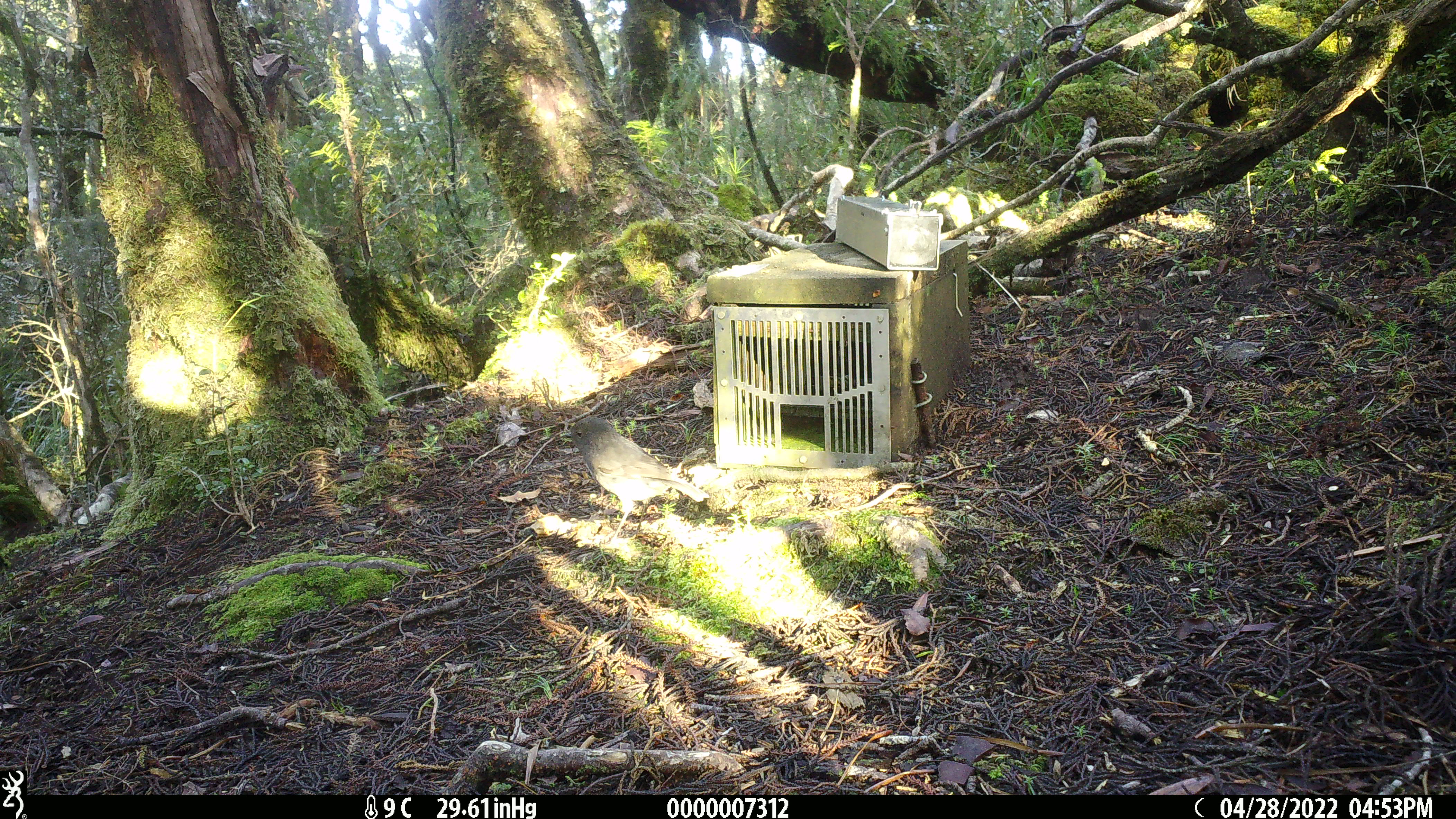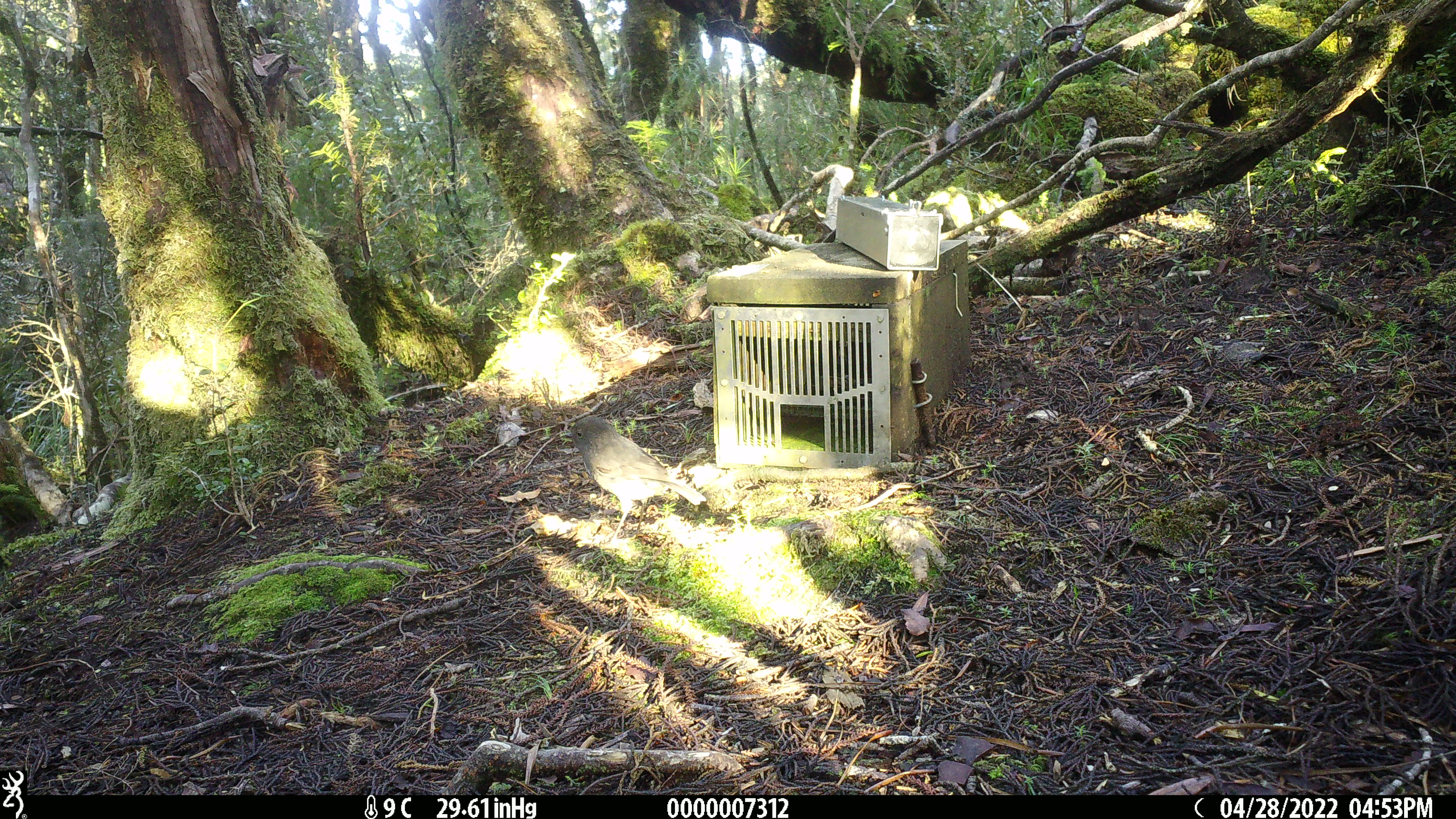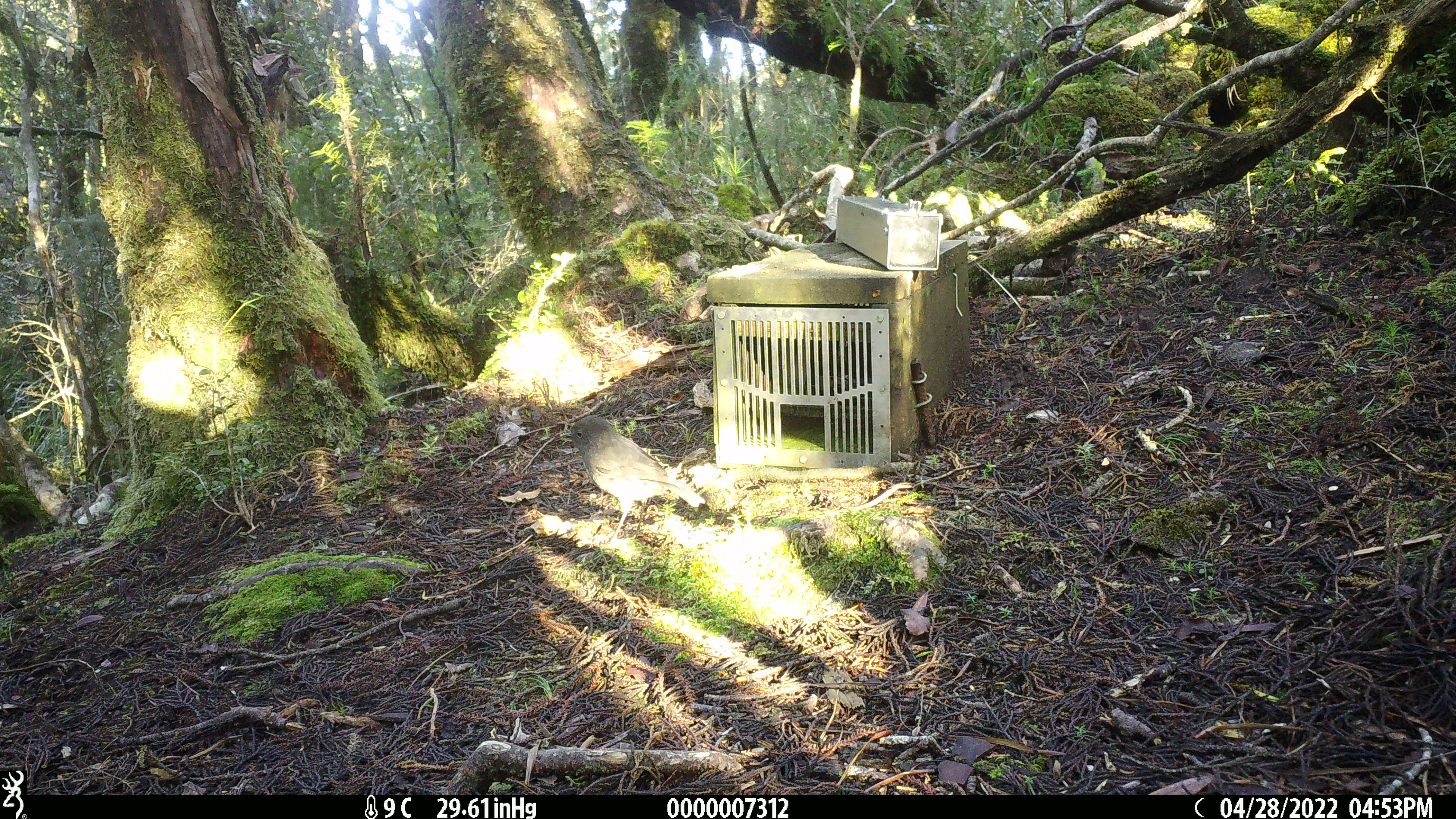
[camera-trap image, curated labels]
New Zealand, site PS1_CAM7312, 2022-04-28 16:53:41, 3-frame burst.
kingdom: Animalia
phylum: Chordata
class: Aves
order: Passeriformes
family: Petroicidae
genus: Petroica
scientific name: Petroica australis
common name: new zealand robin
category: robin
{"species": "robin (new zealand robin) (Petroica australis)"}